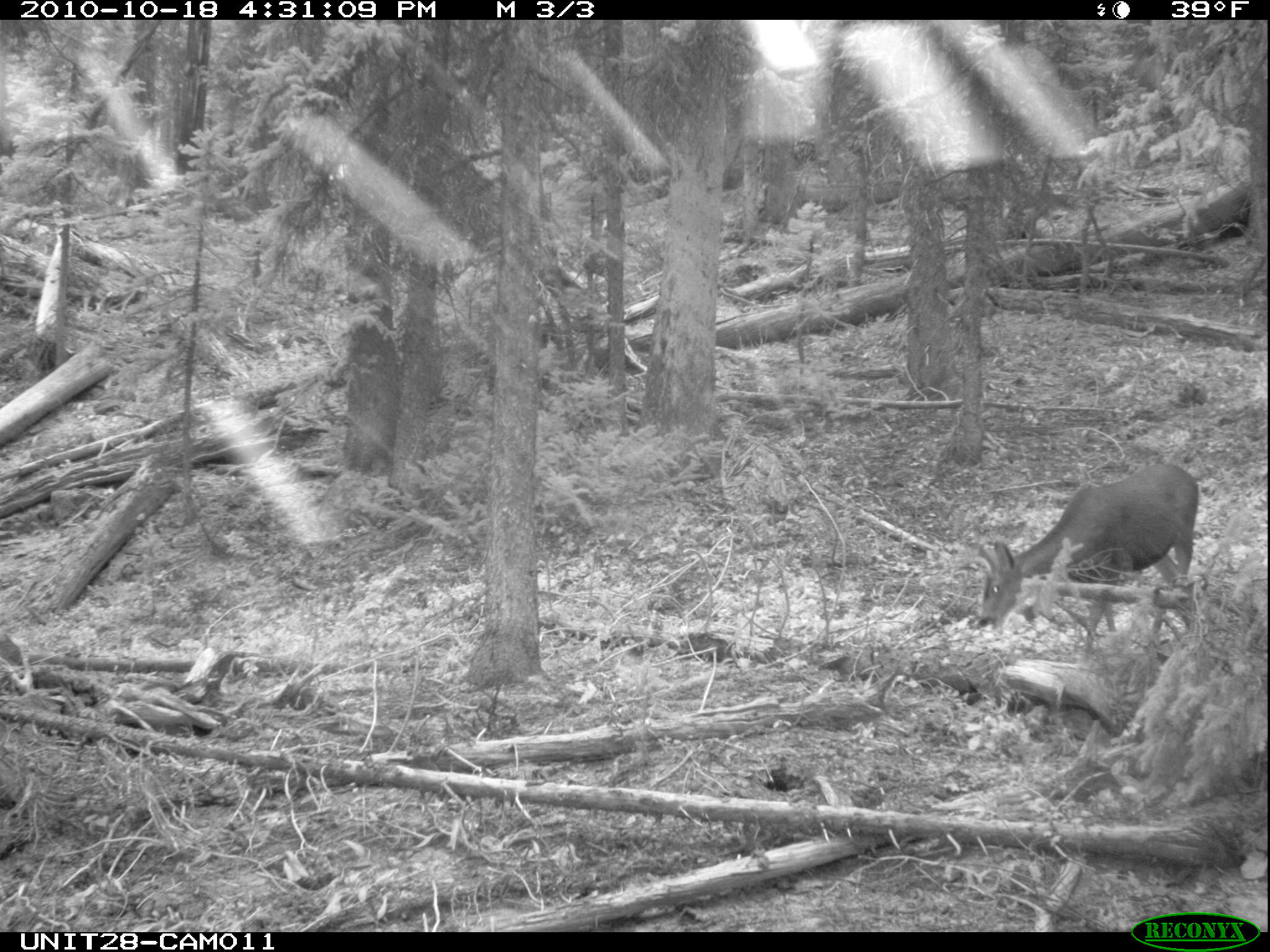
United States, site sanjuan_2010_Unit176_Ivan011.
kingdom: Animalia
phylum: Chordata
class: Mammalia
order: Artiodactyla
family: Cervidae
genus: Odocoileus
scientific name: Odocoileus hemionus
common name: mule deer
Odocoileus hemionus (mule deer).